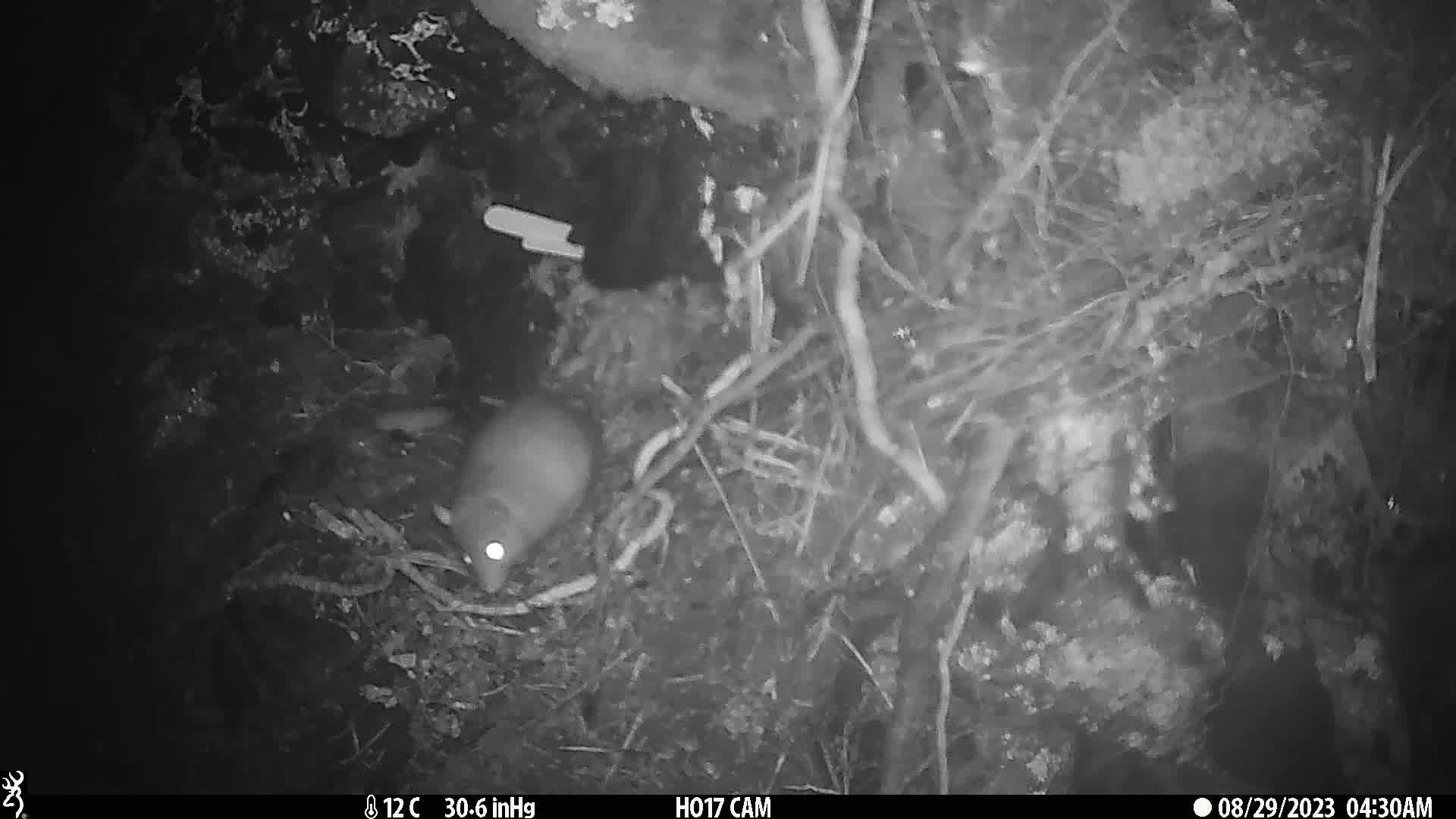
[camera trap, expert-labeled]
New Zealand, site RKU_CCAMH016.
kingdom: Animalia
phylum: Chordata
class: Mammalia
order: Rodentia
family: Muridae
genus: Rattus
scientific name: Rattus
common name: rat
Rat (Rattus).